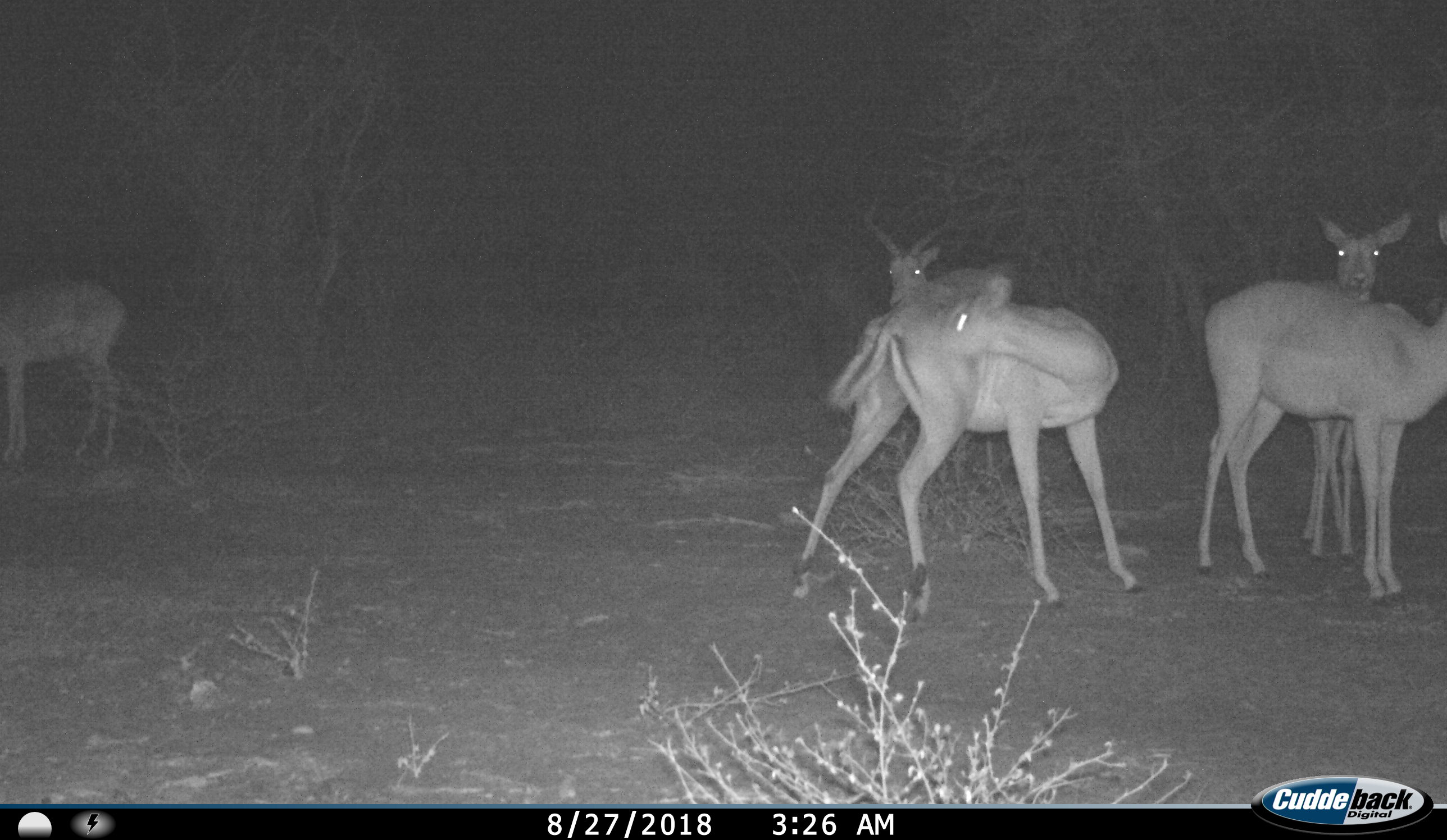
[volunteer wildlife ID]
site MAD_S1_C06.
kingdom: Animalia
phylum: Chordata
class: Mammalia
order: Artiodactyla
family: Bovidae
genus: Aepyceros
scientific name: Aepyceros melampus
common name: impala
Impala (Aepyceros melampus), count 5. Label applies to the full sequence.